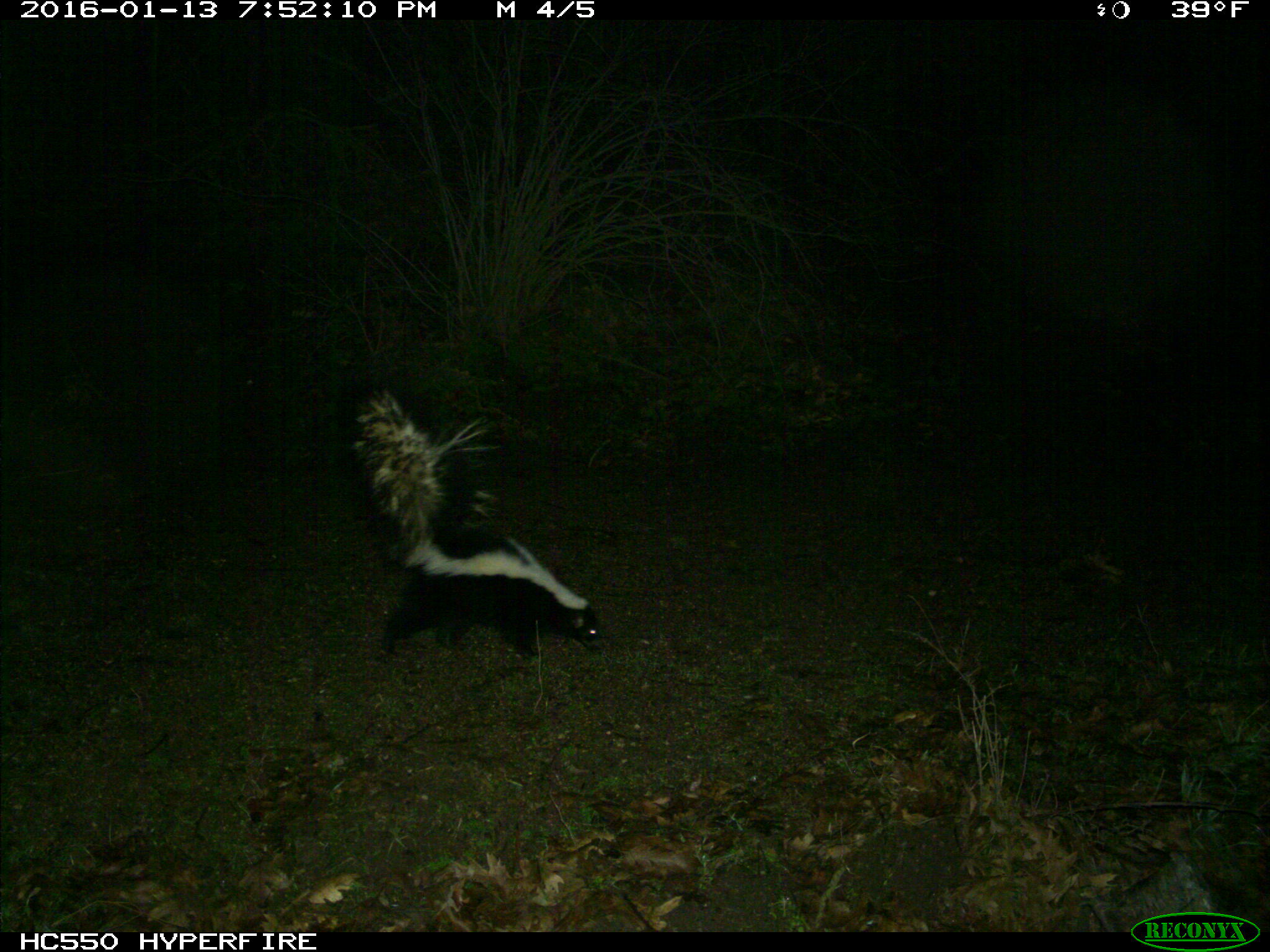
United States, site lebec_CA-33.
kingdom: Animalia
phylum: Chordata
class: Mammalia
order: Carnivora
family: Mephitidae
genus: Mephitis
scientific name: Mephitis mephitis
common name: striped skunk